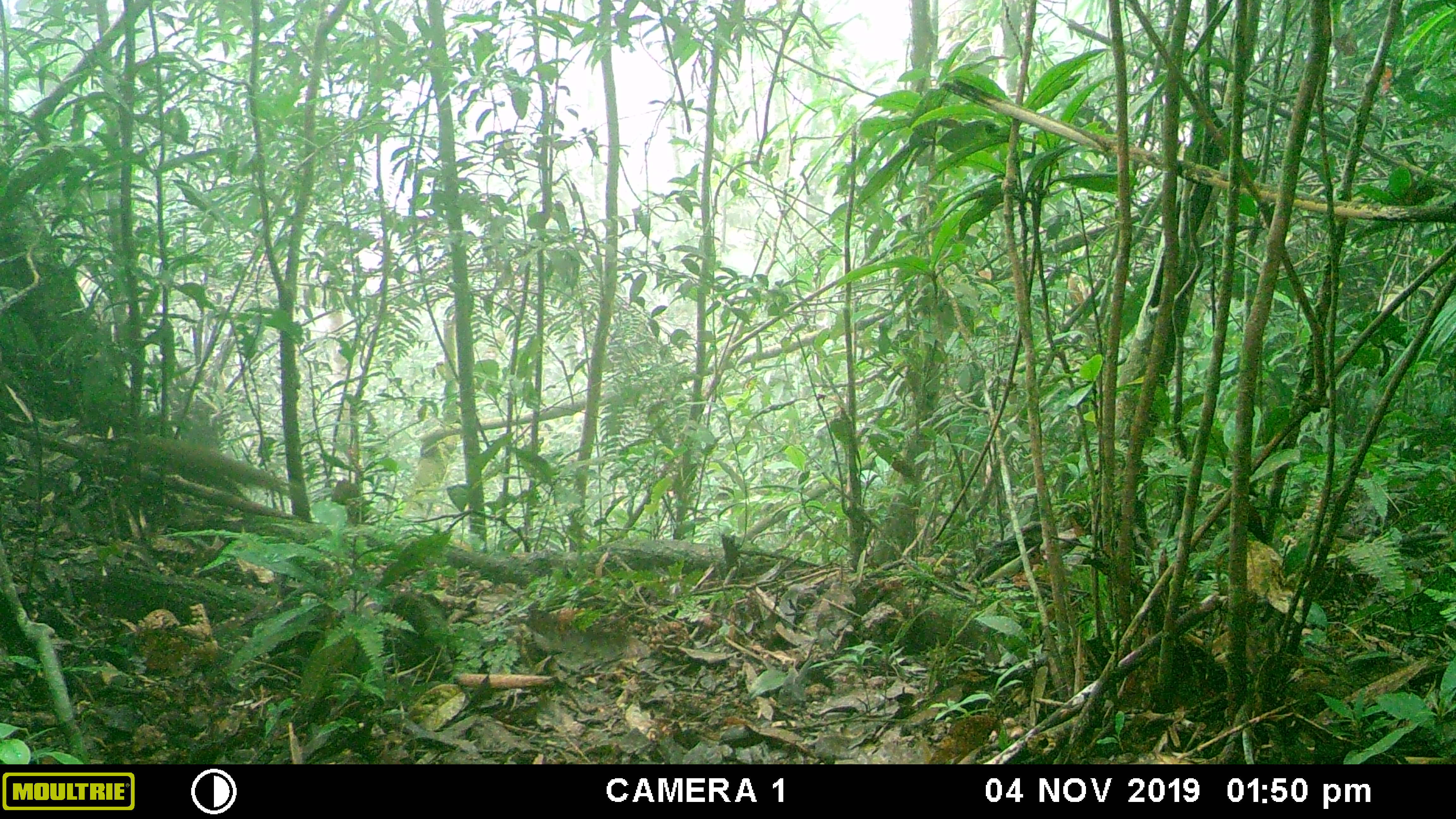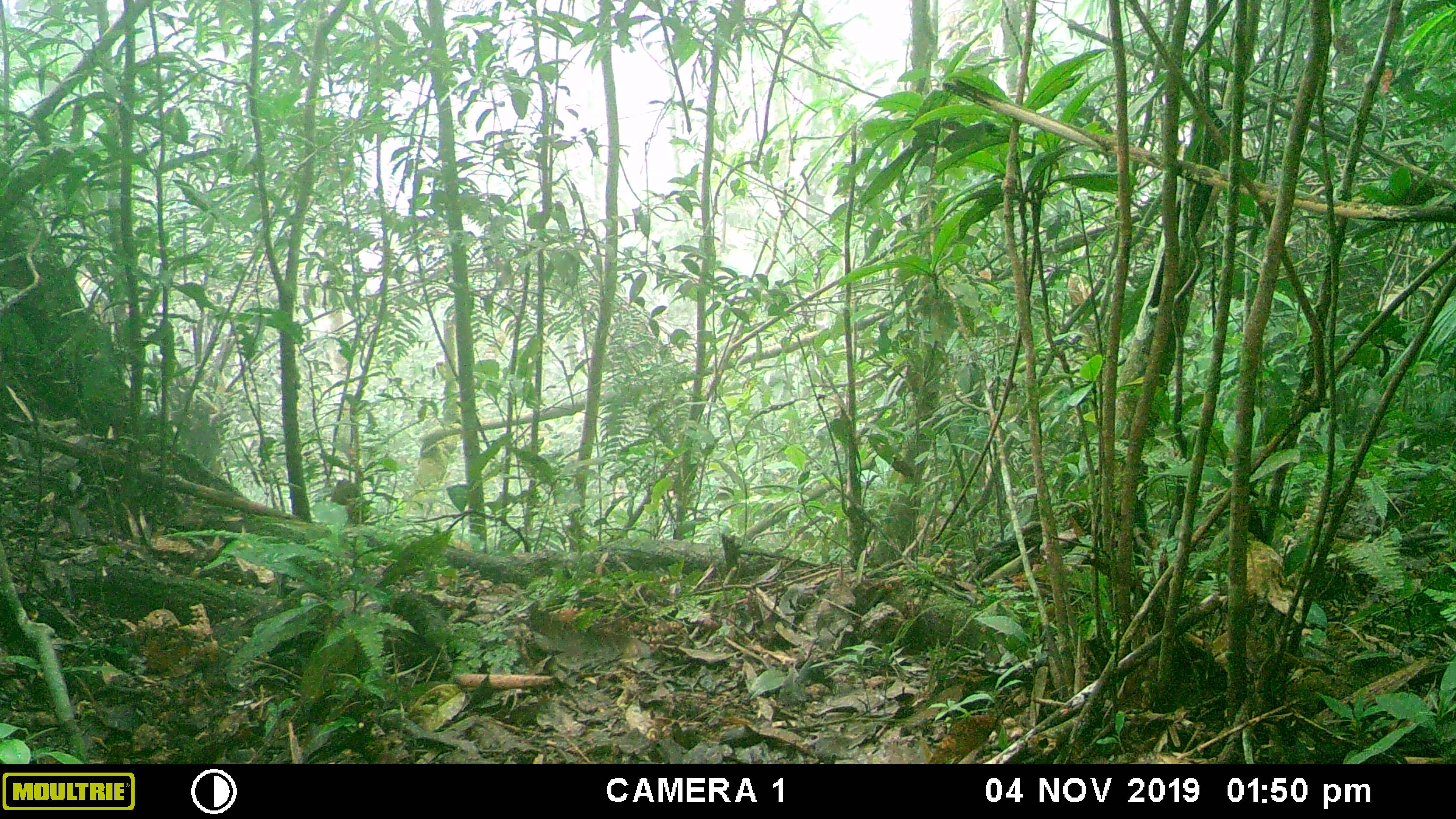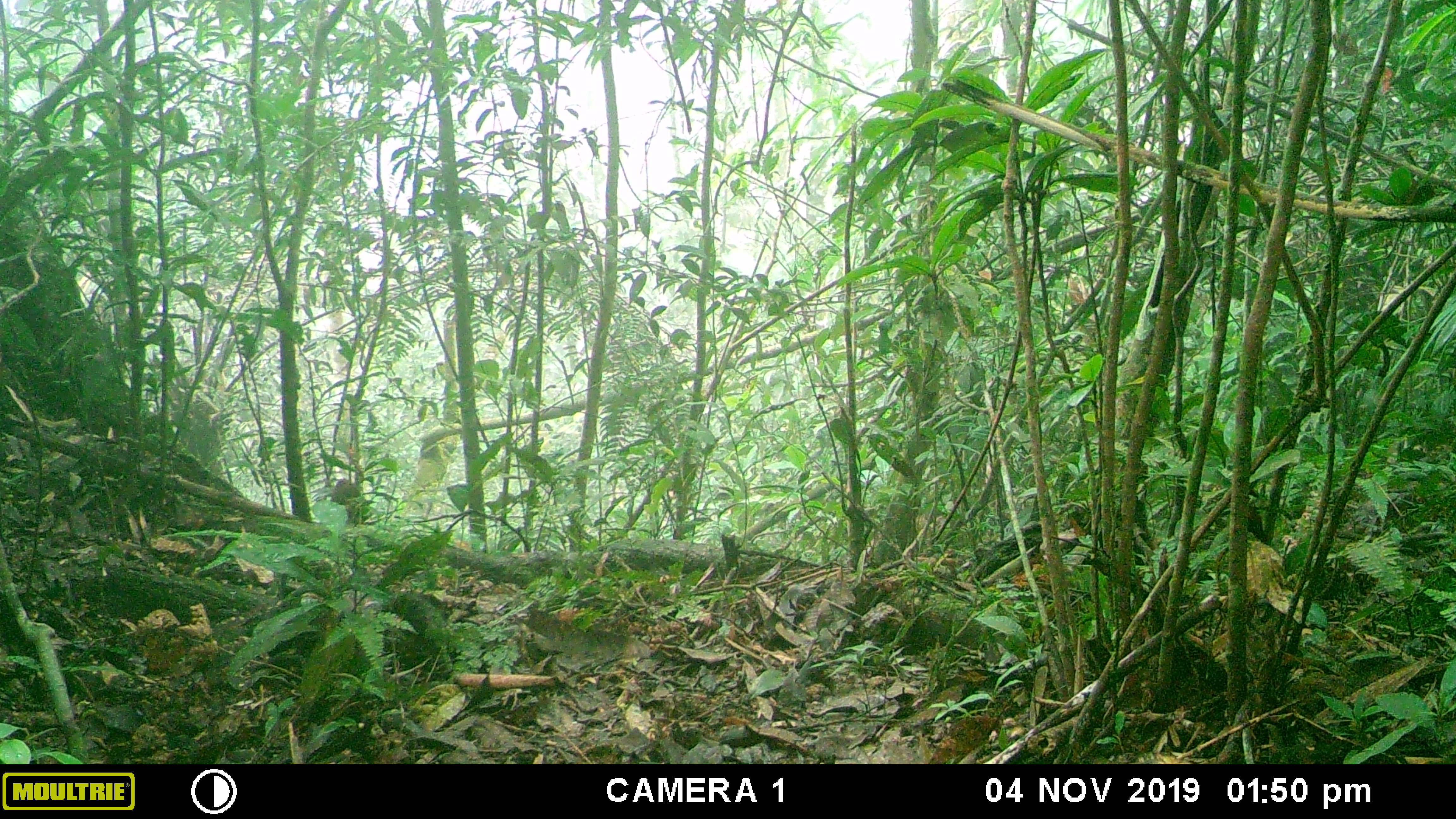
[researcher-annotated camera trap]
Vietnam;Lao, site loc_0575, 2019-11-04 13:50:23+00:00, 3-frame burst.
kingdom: Animalia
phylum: Chordata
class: Mammalia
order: Scandentia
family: Tupaiidae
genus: Tupaia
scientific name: Tupaia belangeri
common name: northern treeshrew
Northern treeshrew (Tupaia belangeri). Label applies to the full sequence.